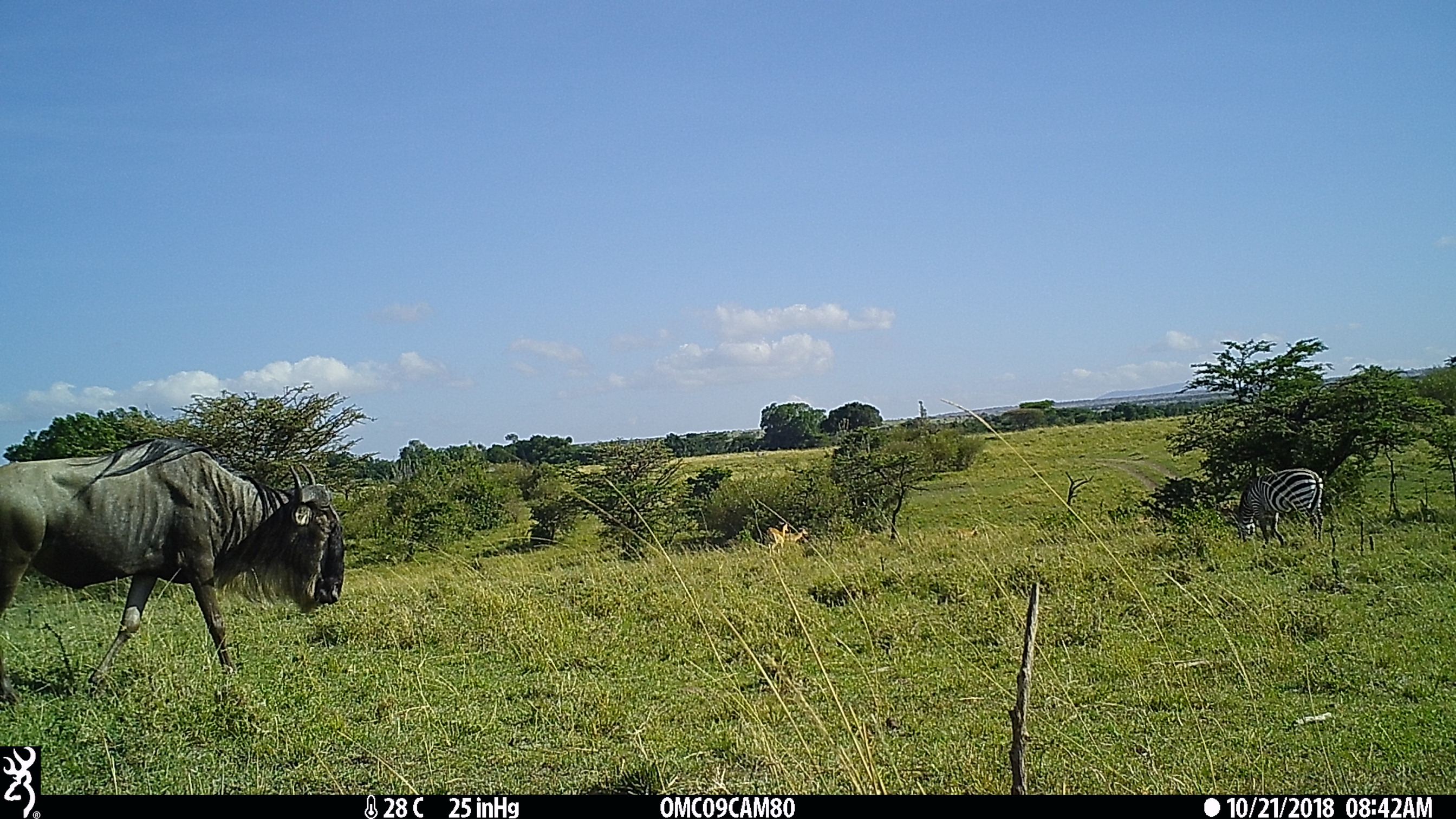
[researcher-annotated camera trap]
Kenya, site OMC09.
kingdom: Animalia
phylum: Chordata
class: Mammalia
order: Artiodactyla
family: Bovidae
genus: Connochaetes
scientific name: Connochaetes taurinus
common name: blue wildebeest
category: wildebeest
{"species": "wildebeest (blue wildebeest) (Connochaetes taurinus)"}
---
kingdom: Animalia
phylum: Chordata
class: Mammalia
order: Perissodactyla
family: Equidae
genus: Equus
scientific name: Equus quagga burchellii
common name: burchell's zebra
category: zebra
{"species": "zebra (burchell's zebra) (Equus quagga burchellii)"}